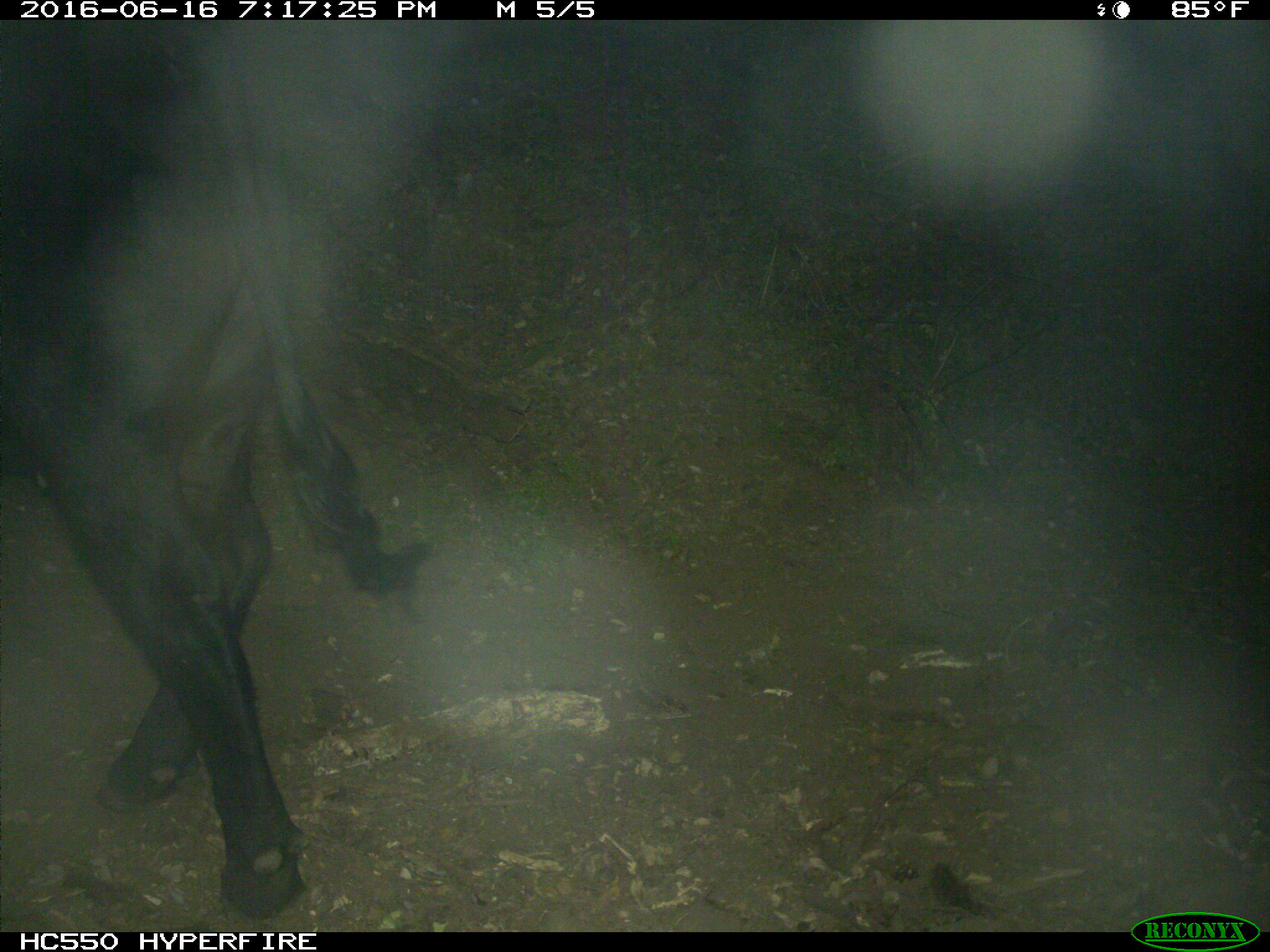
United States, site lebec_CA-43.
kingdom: Animalia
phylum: Chordata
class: Mammalia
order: Artiodactyla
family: Bovidae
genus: Bos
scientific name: Bos taurus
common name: domestic cow